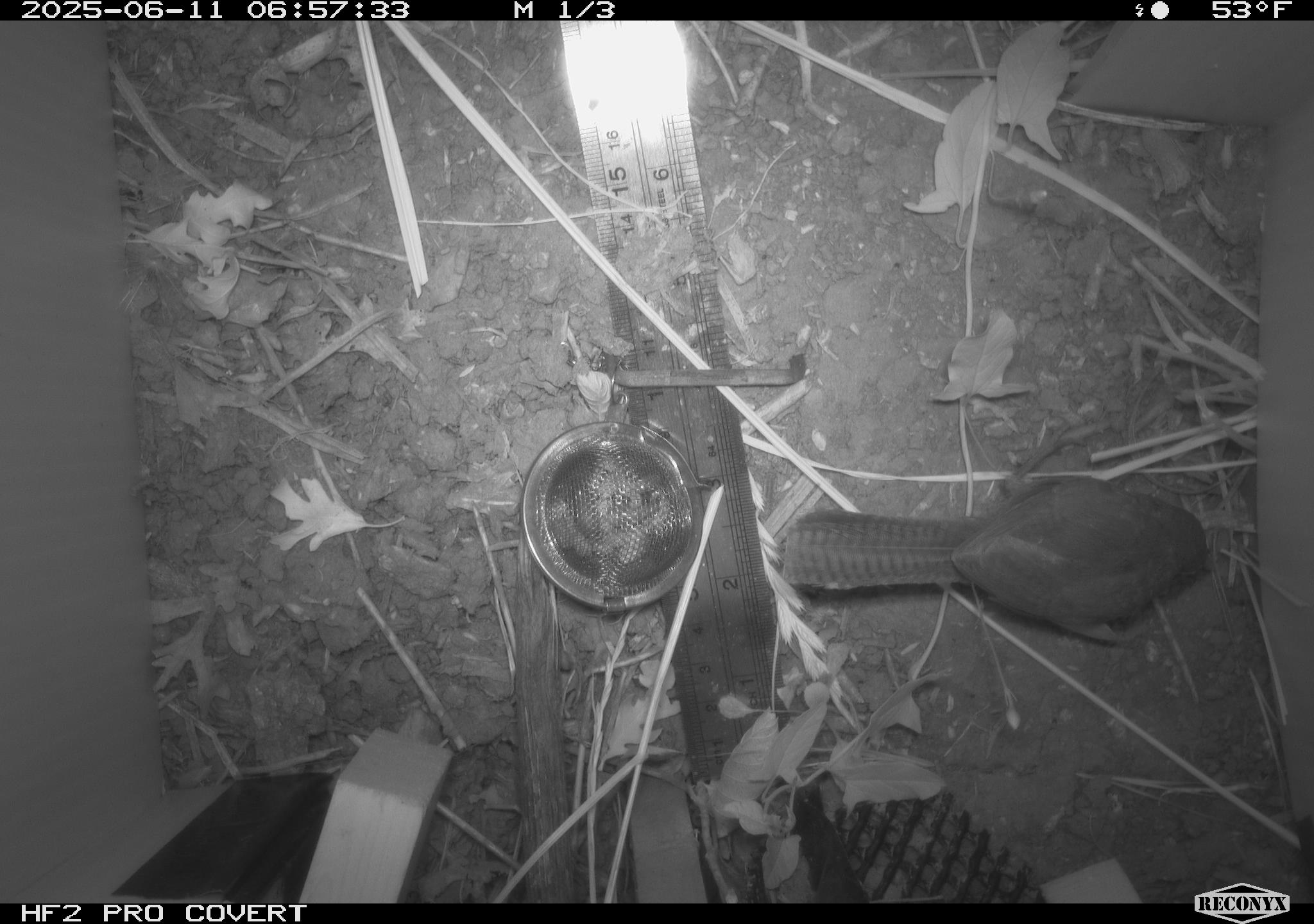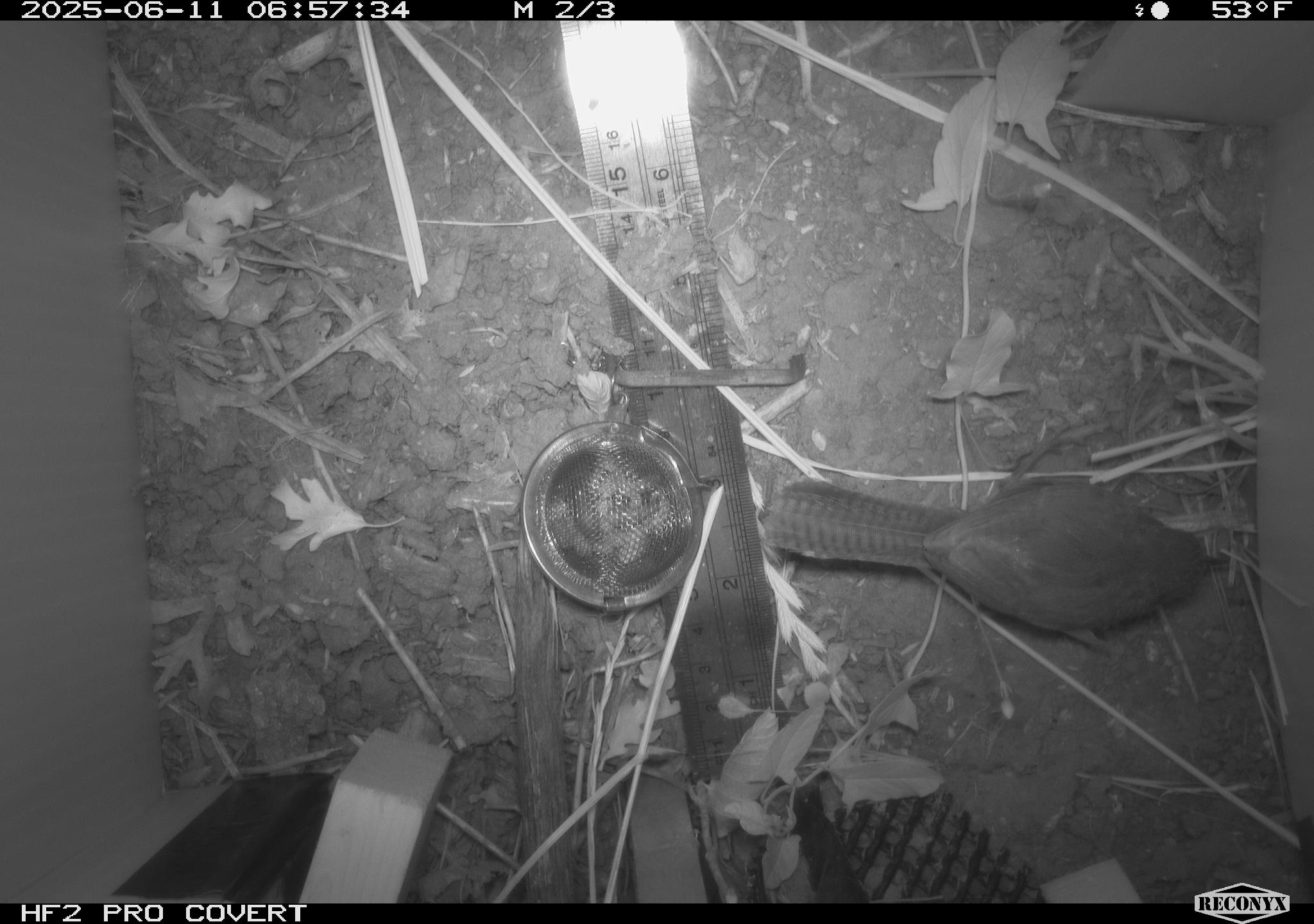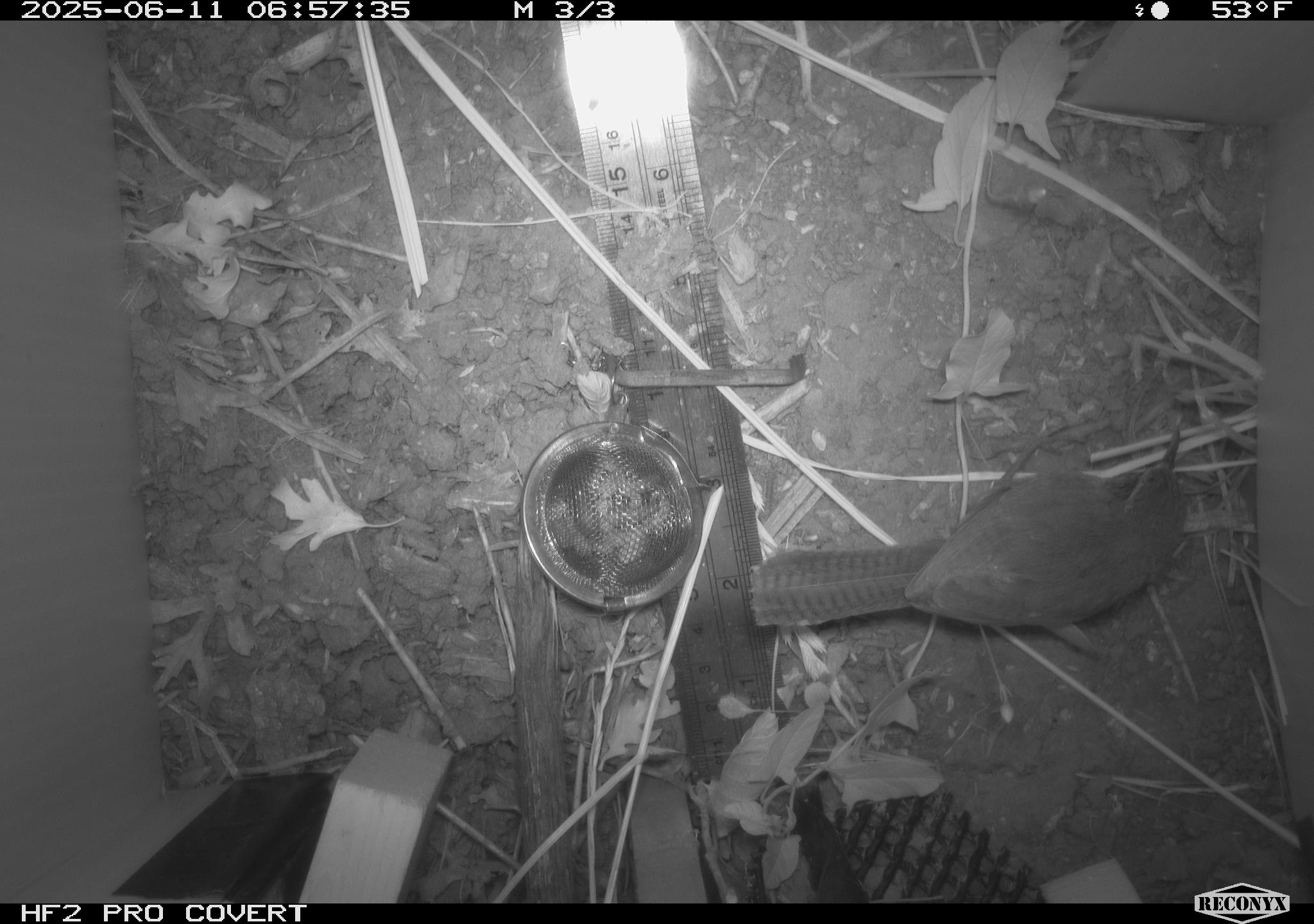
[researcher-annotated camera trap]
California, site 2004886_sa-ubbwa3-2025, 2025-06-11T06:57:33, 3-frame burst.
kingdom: Animalia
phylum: Chordata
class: Aves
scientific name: Aves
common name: bird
Bird (Aves).